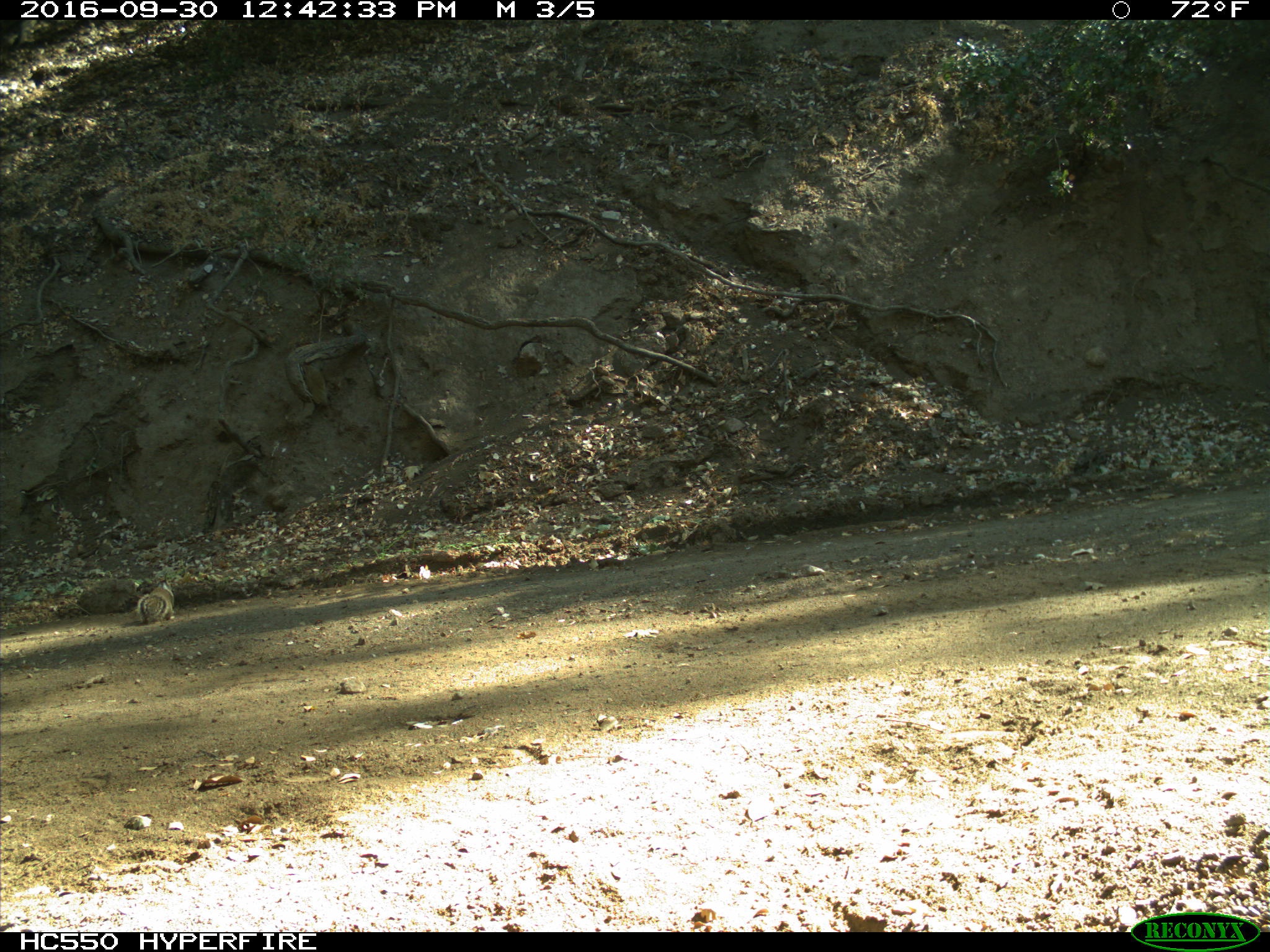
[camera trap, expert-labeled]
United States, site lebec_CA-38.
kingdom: Animalia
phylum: Chordata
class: Mammalia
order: Rodentia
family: Sciuridae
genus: Otospermophilus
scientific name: Otospermophilus beecheyi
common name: california ground squirrel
Otospermophilus beecheyi (california ground squirrel).